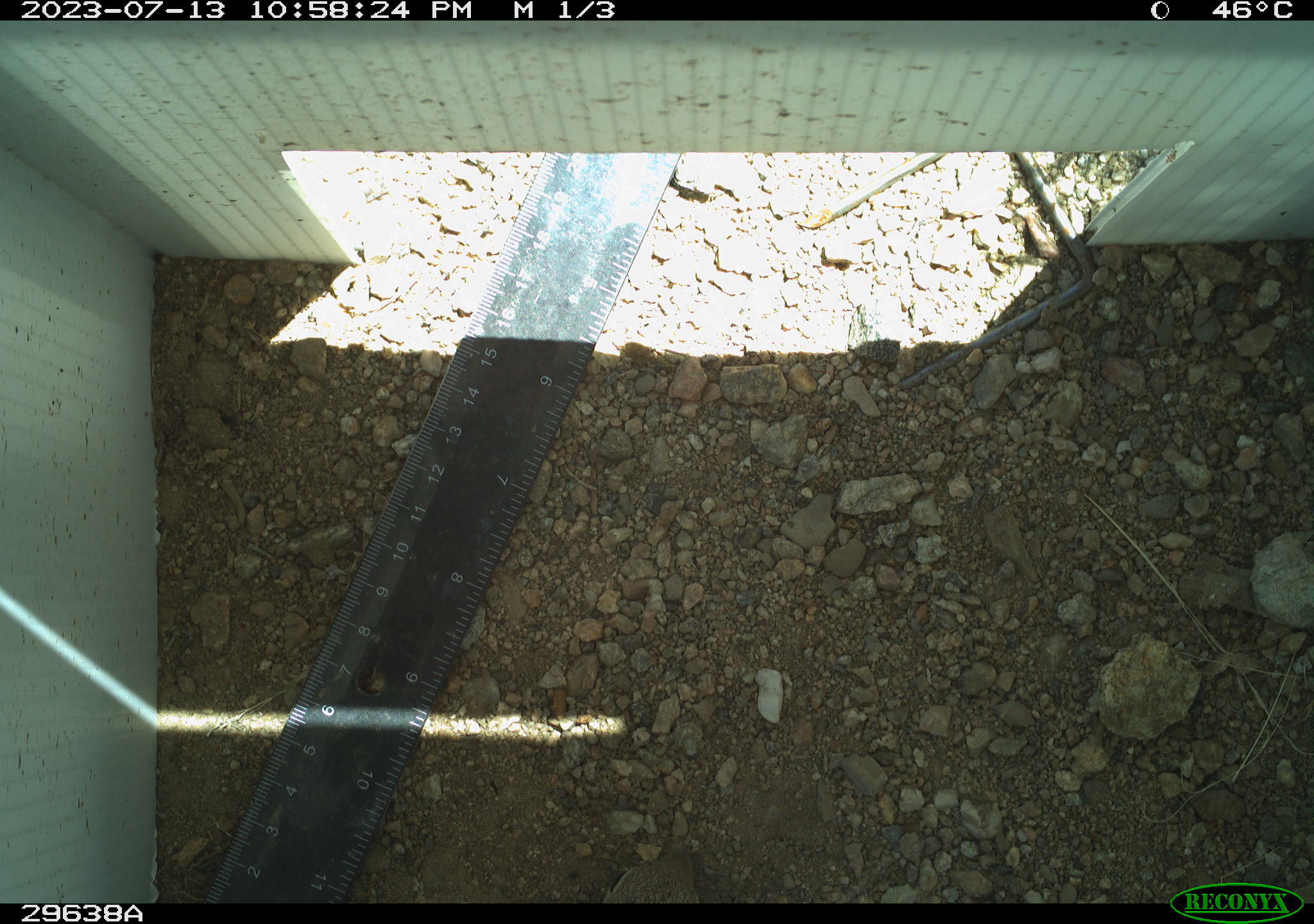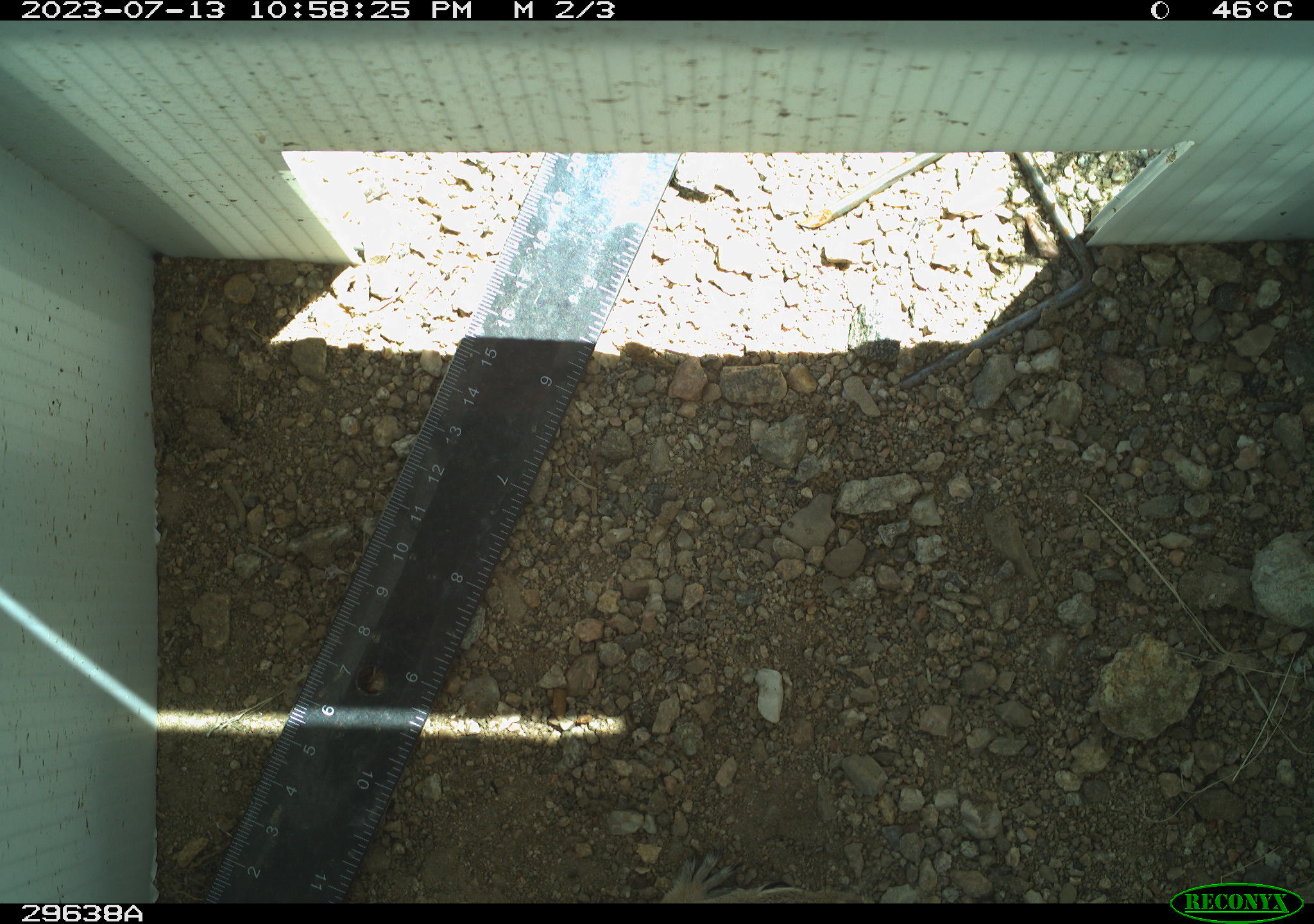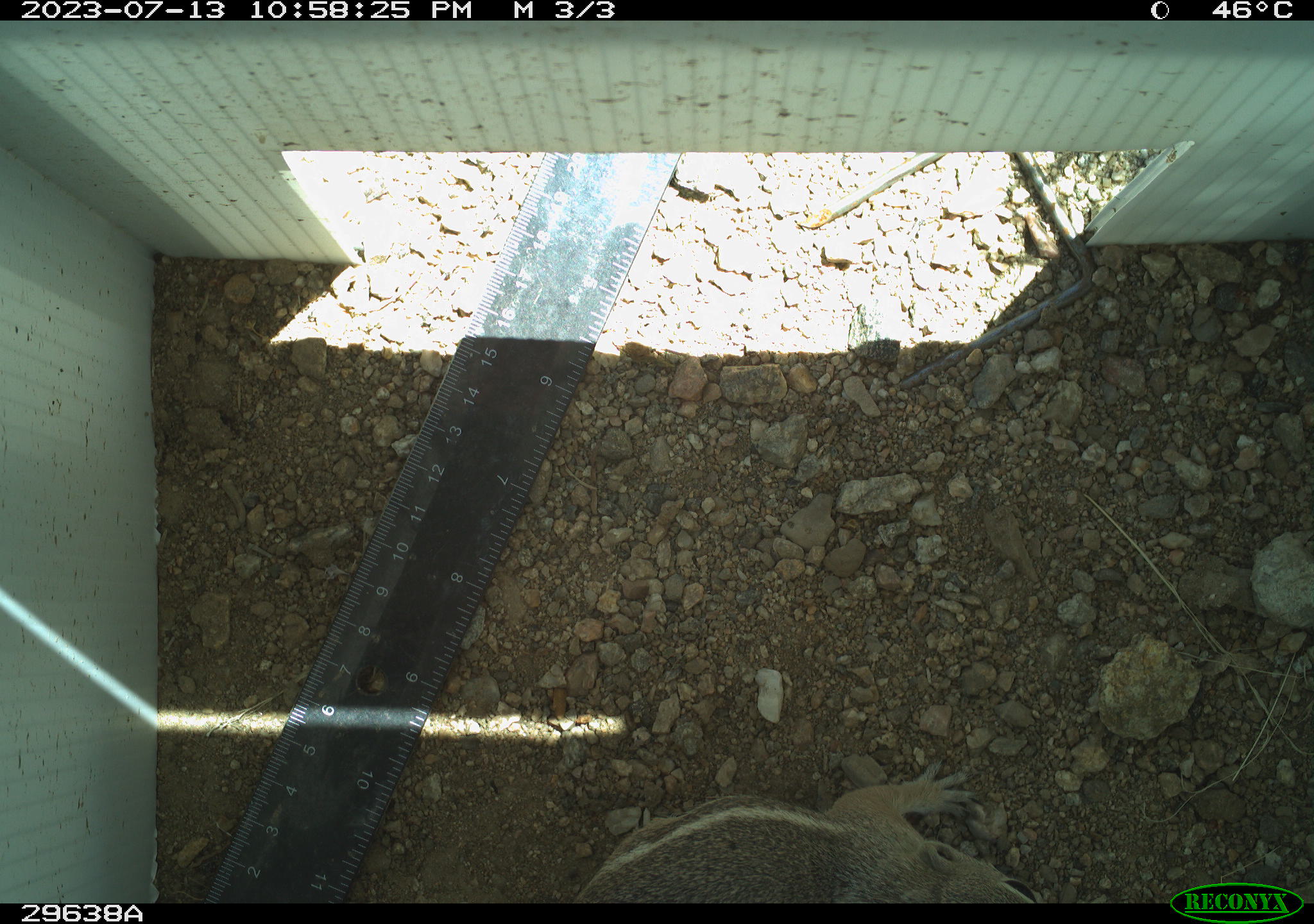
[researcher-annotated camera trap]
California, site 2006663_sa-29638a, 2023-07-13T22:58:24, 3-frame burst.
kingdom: Animalia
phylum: Chordata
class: Mammalia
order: Rodentia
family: Sciuridae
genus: Ammospermophilus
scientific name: Ammospermophilus leucurus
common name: white-tailed antelope squirrel